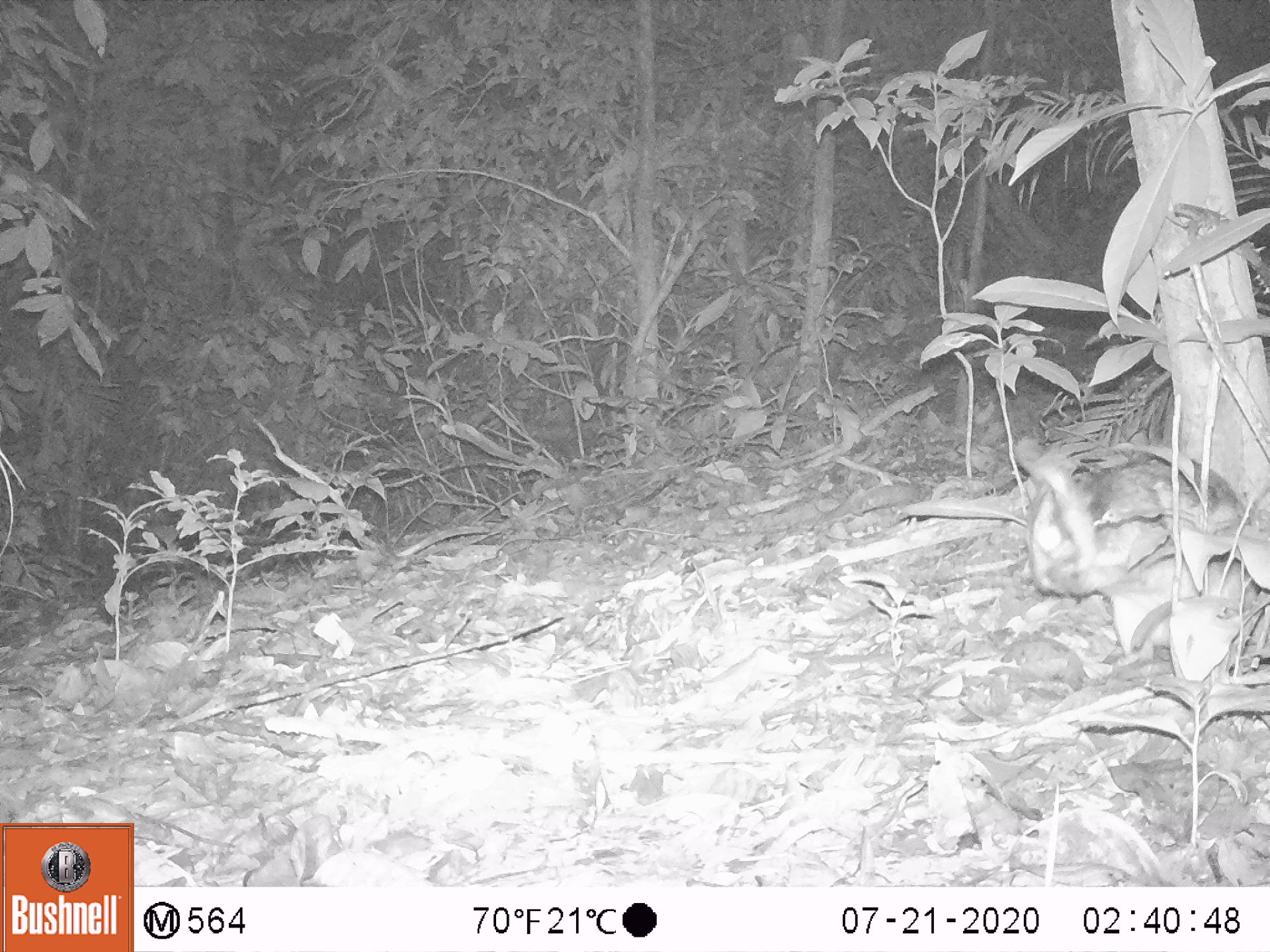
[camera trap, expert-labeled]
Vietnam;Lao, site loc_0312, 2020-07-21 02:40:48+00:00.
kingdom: Animalia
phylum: Chordata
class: Mammalia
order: Lagomorpha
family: Leporidae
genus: Nesolagus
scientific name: Nesolagus timminsi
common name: annamite striped rabbit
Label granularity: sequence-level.